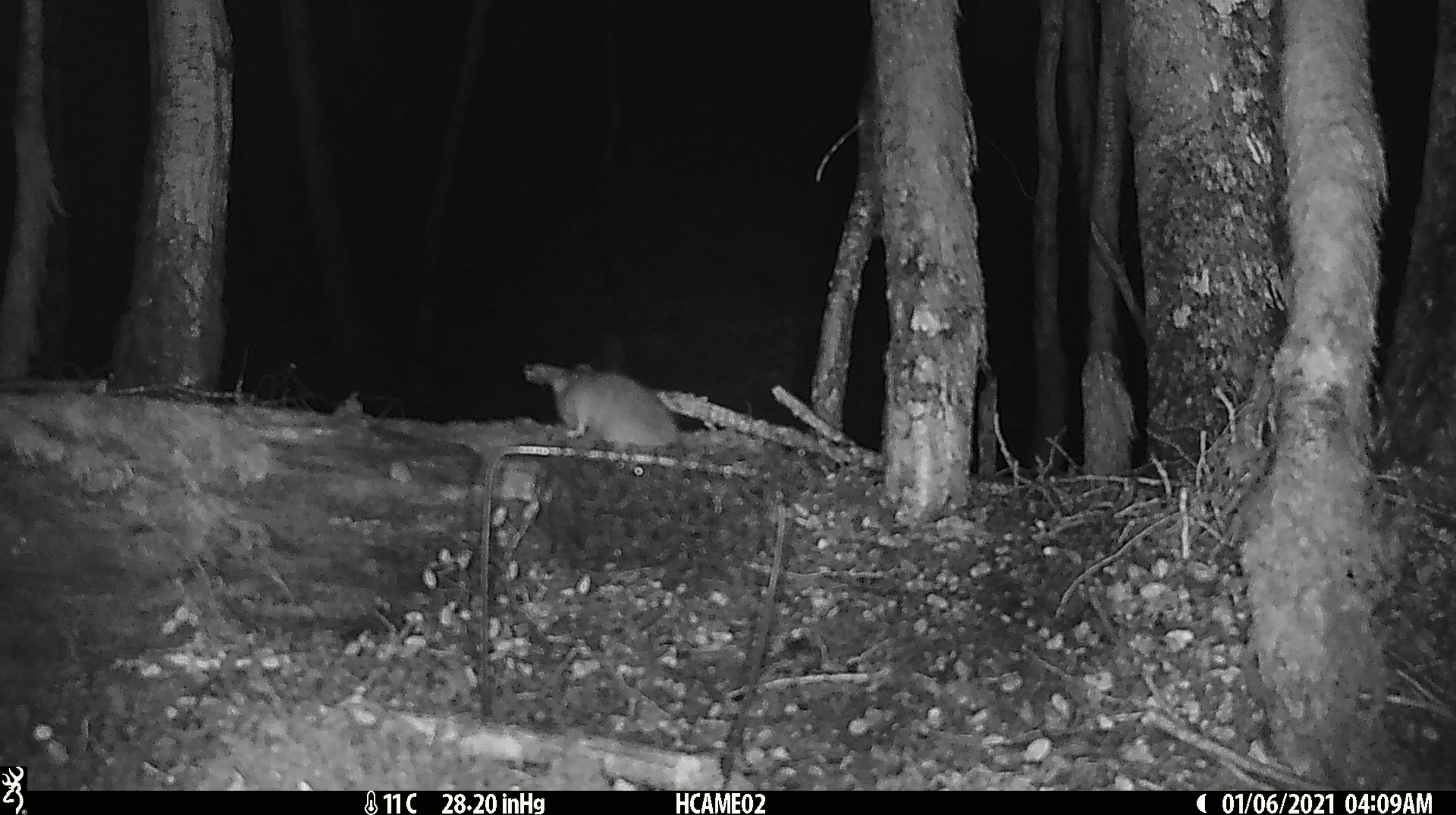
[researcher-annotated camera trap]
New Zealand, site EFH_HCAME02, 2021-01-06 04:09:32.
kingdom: Animalia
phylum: Chordata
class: Mammalia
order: Rodentia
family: Muridae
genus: Rattus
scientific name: Rattus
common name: rat